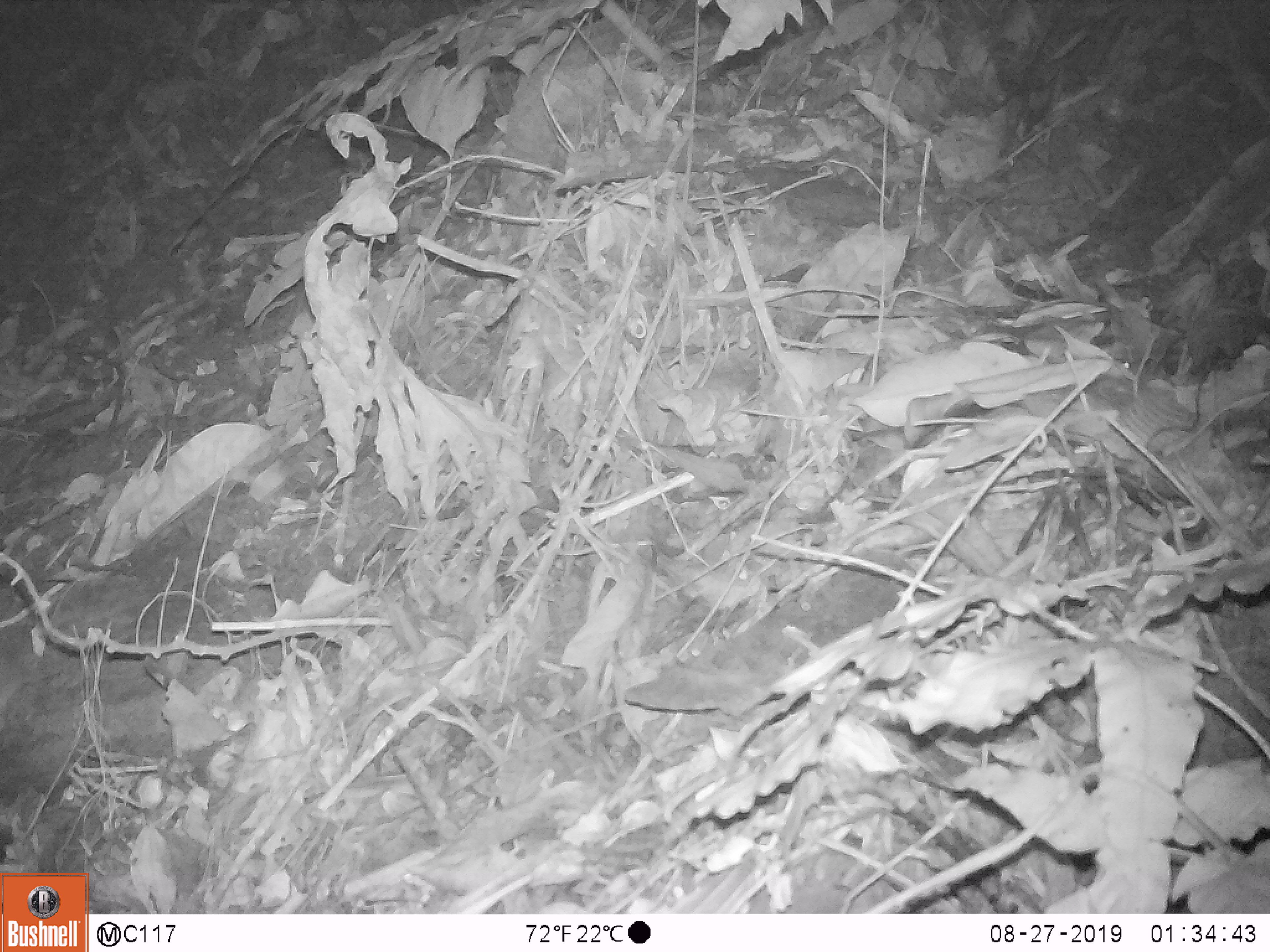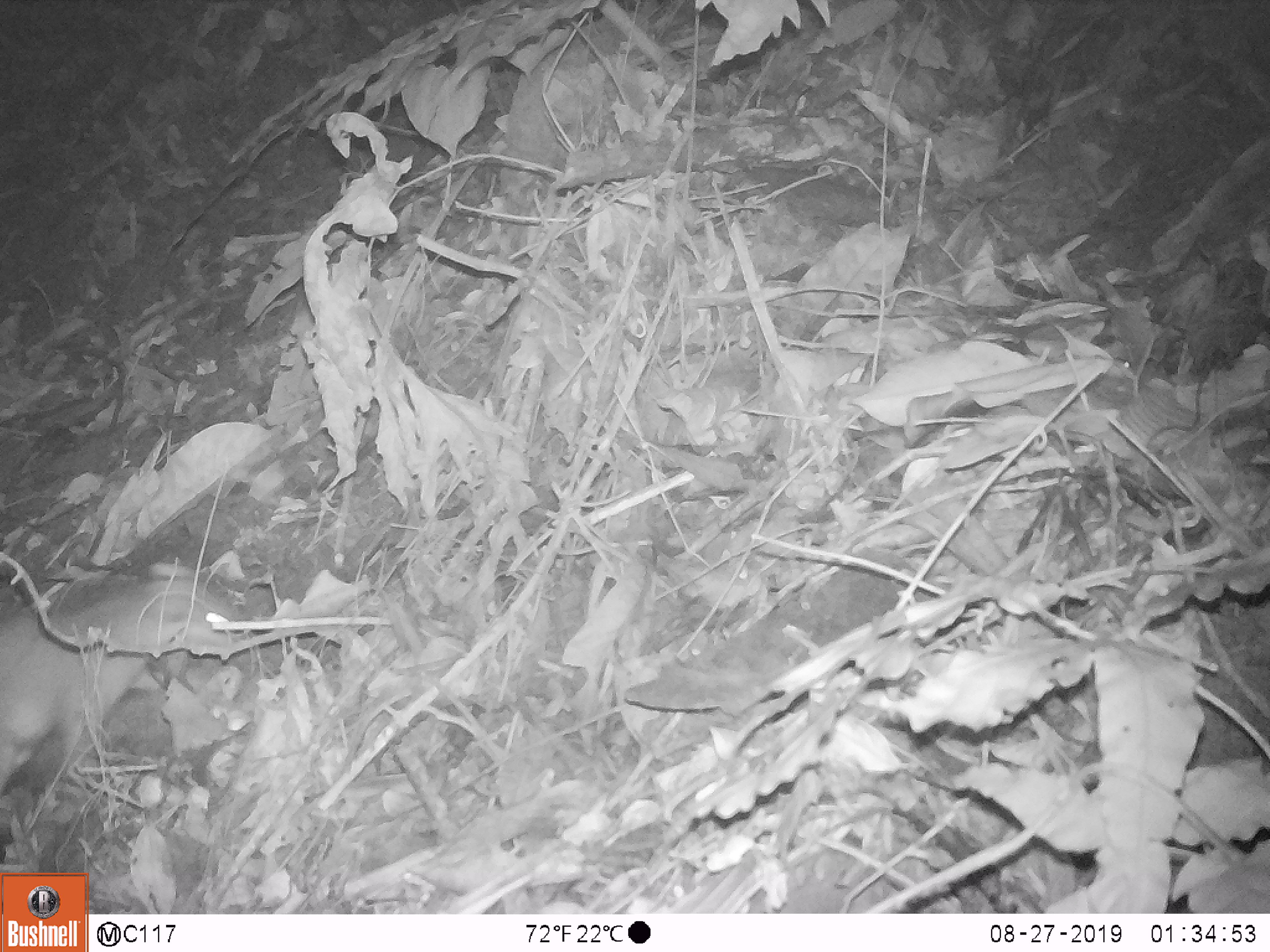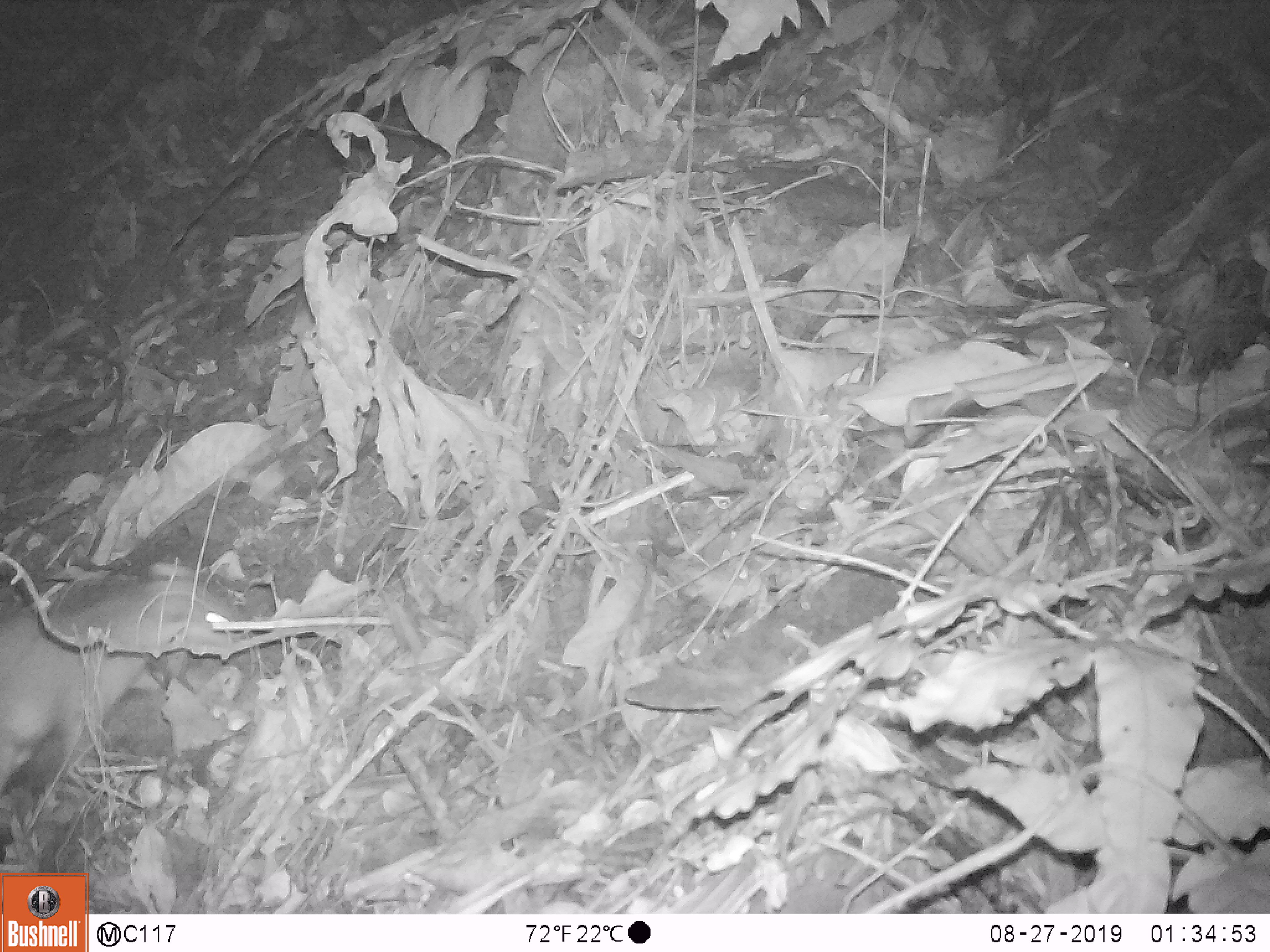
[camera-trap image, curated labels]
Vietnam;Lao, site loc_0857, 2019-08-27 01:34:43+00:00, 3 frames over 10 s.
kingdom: Animalia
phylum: Chordata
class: Mammalia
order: Carnivora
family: Mustelidae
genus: Melogale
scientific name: Melogale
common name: ferret badger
Ferret badger (Melogale). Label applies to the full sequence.